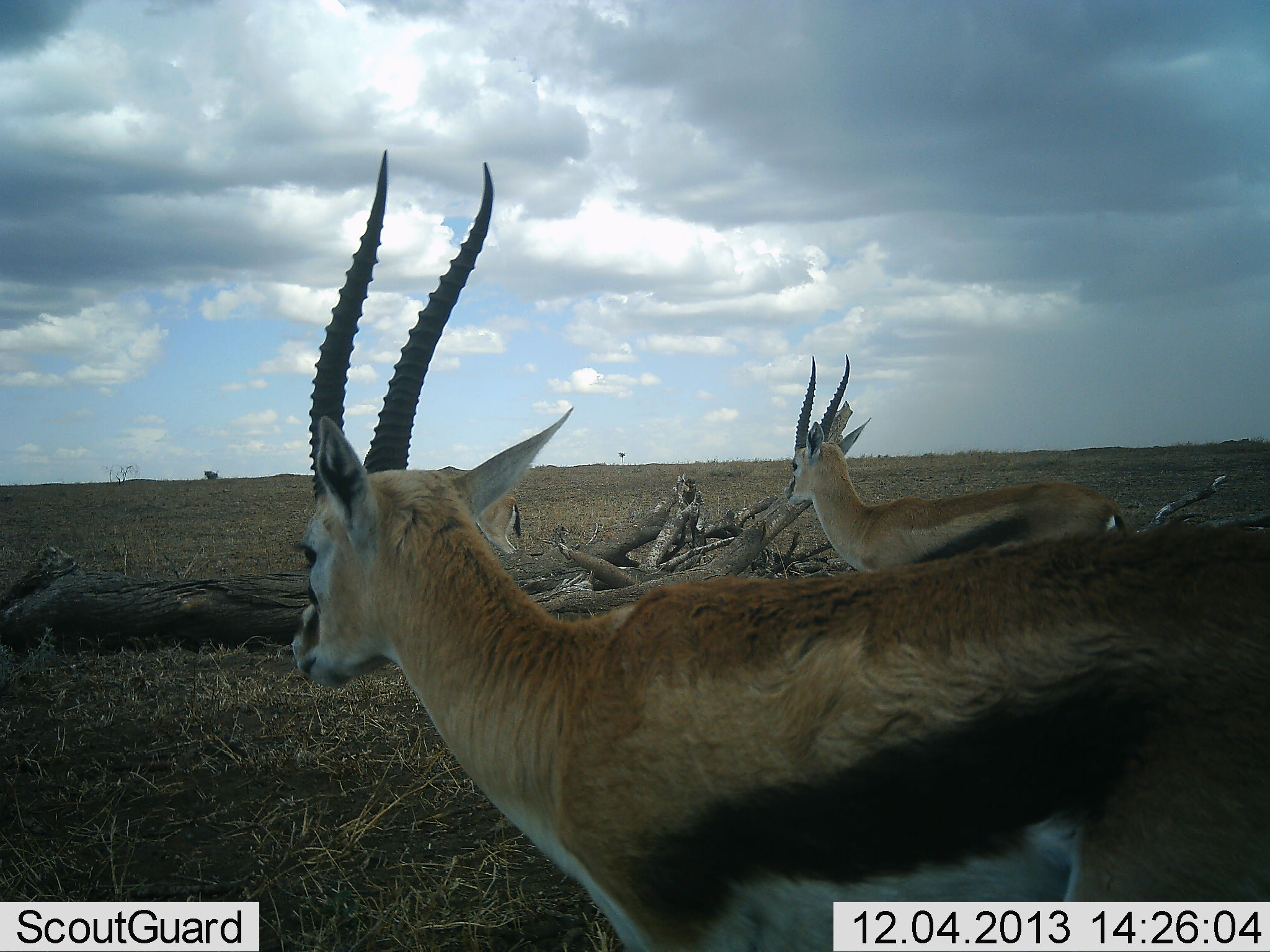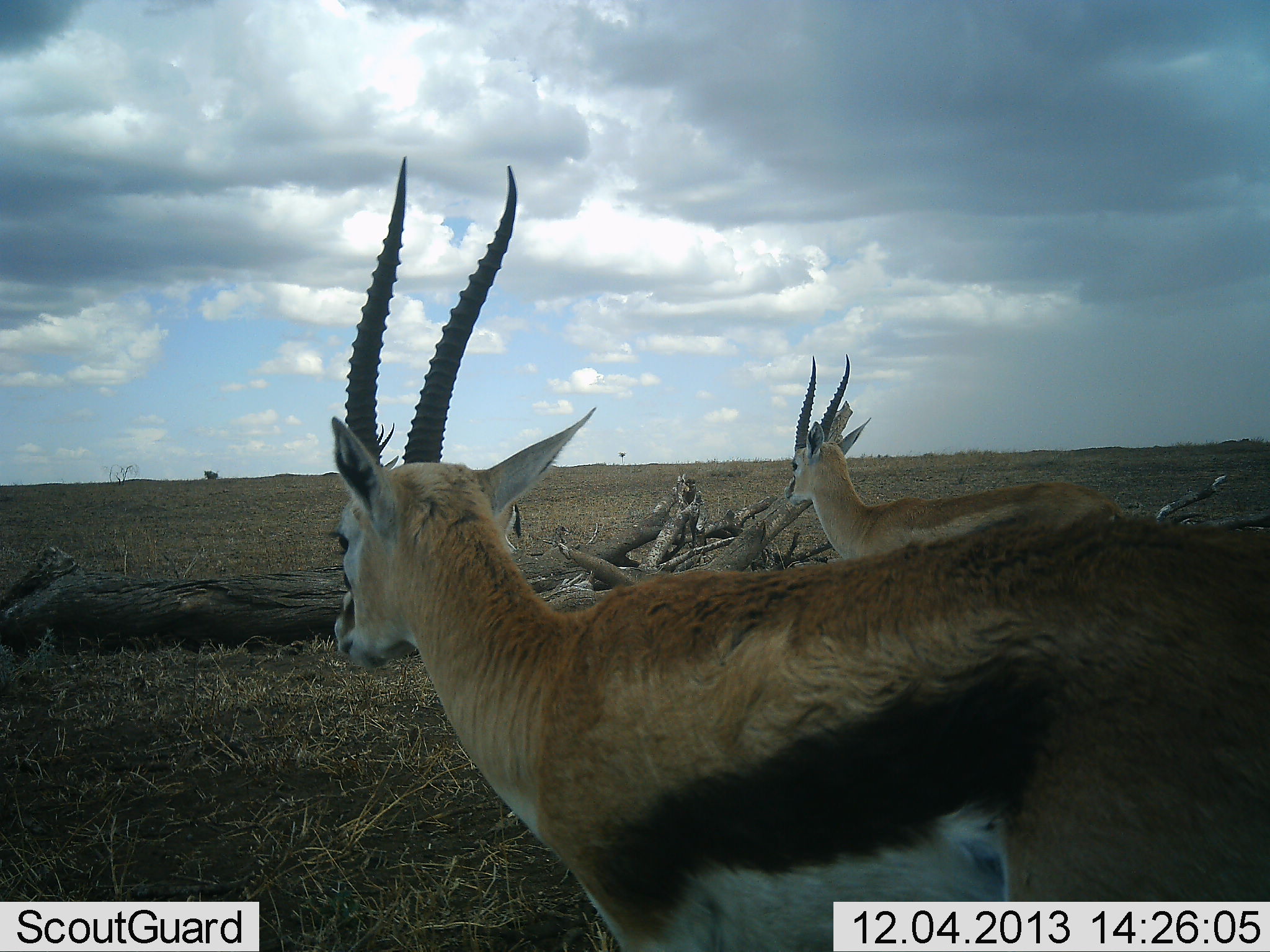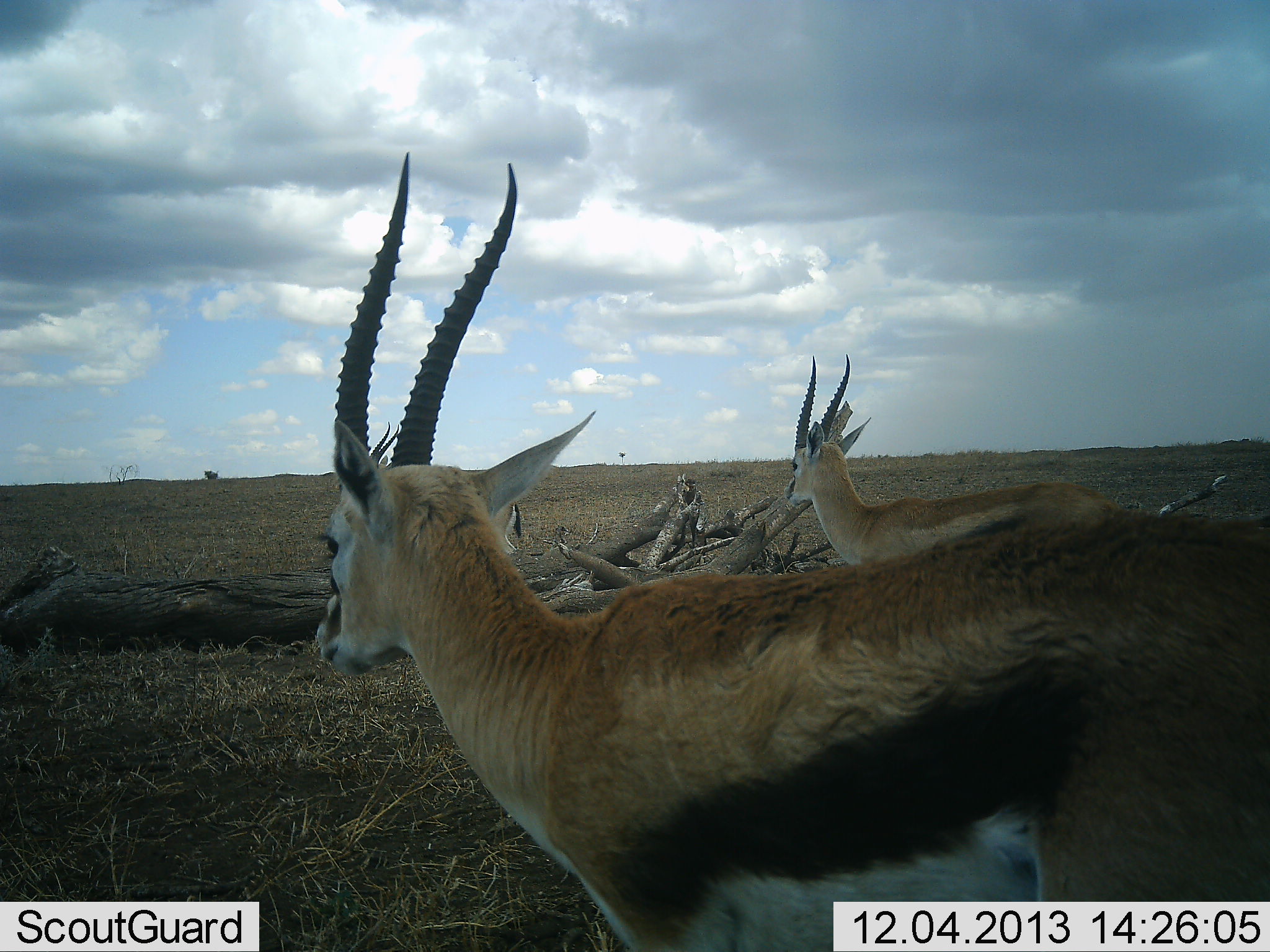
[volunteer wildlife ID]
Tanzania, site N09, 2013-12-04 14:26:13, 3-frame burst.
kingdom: Animalia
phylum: Chordata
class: Mammalia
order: Artiodactyla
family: Bovidae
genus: Eudorcas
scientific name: Eudorcas thomsonii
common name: thomson's gazelle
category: gazellethomsons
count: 2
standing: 100%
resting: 0%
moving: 0%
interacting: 0%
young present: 0%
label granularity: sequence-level